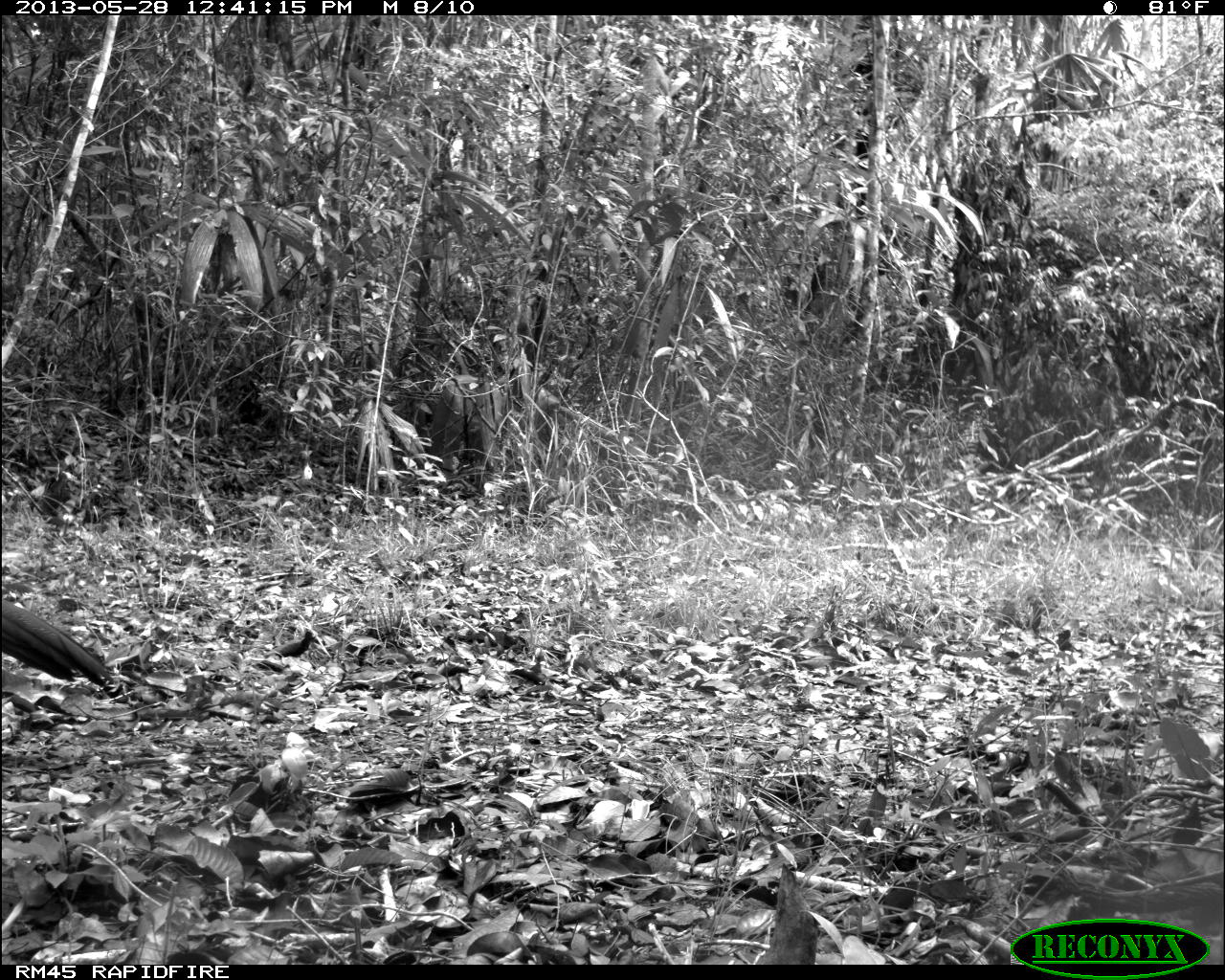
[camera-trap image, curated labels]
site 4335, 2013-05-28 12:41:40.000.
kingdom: Animalia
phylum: Chordata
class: Aves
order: Galliformes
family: Cracidae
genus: Crax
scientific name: Crax rubra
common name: great curassow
Crax rubra (great curassow), count 1, sex female.